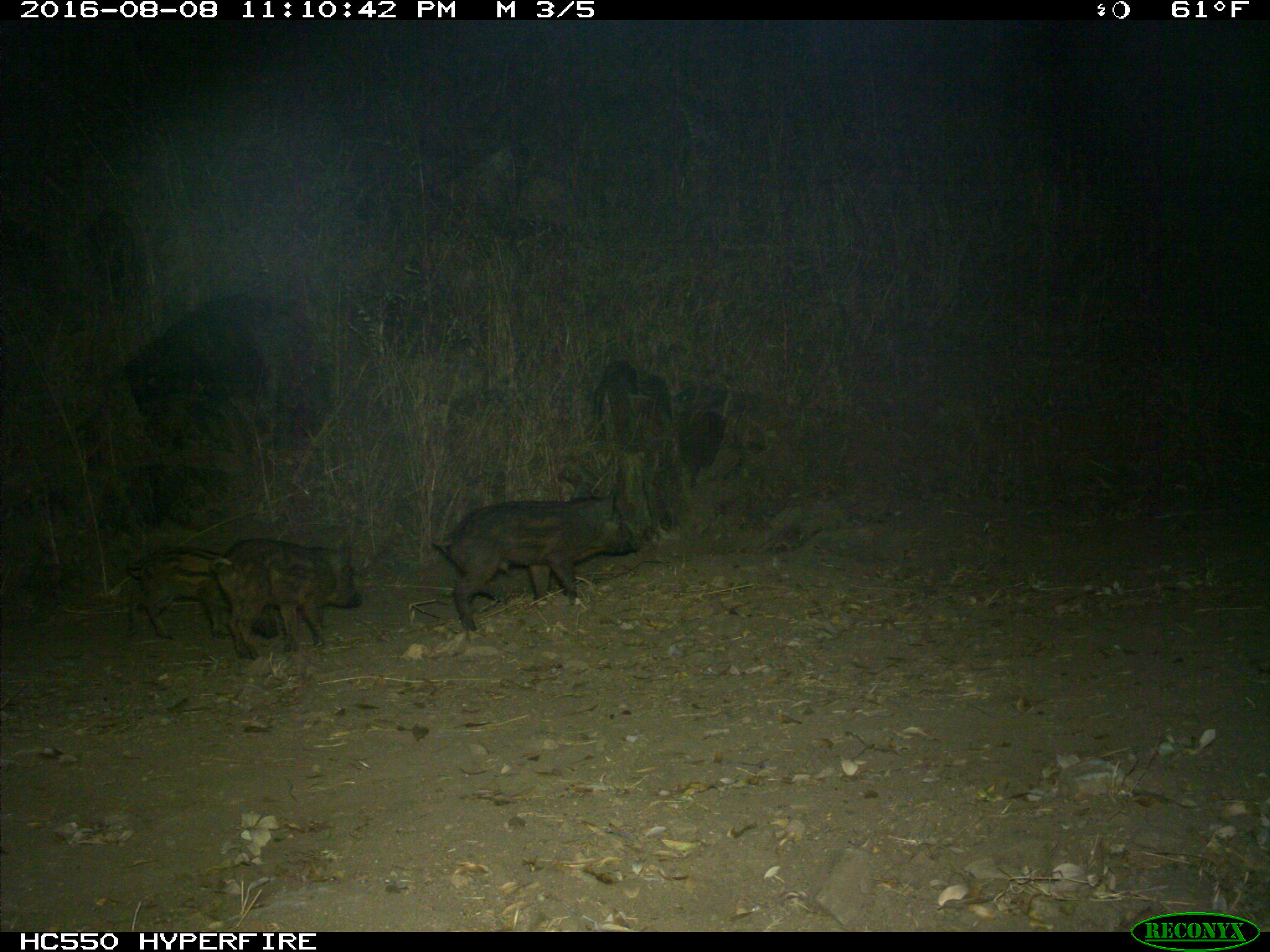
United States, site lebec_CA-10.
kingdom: Animalia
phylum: Chordata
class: Mammalia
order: Artiodactyla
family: Suidae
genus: Sus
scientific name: Sus scrofa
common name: wild boar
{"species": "Sus scrofa (wild boar)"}